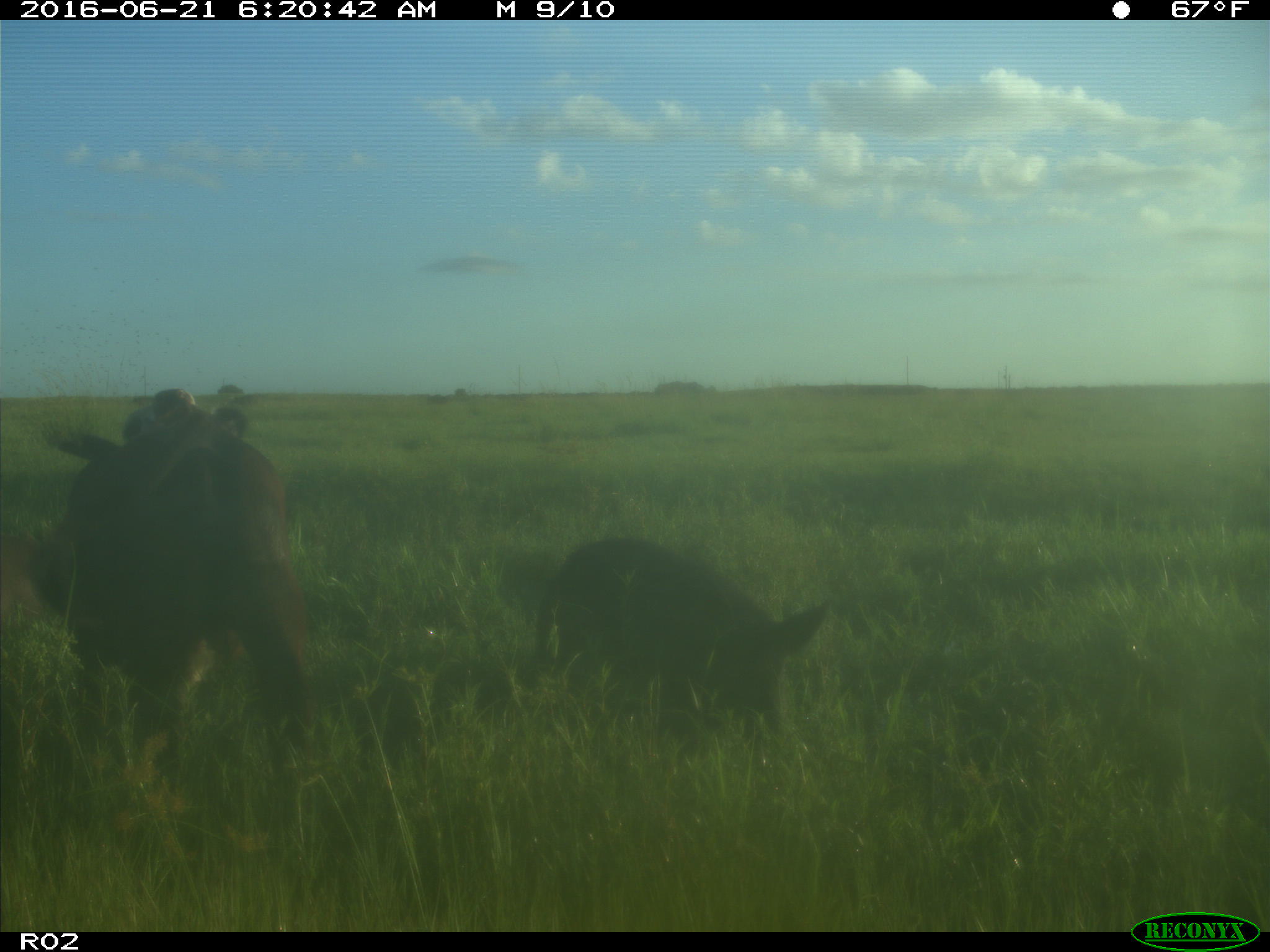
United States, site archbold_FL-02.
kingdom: Animalia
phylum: Chordata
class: Mammalia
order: Artiodactyla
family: Suidae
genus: Sus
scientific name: Sus scrofa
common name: wild boar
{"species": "Sus scrofa (wild boar)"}